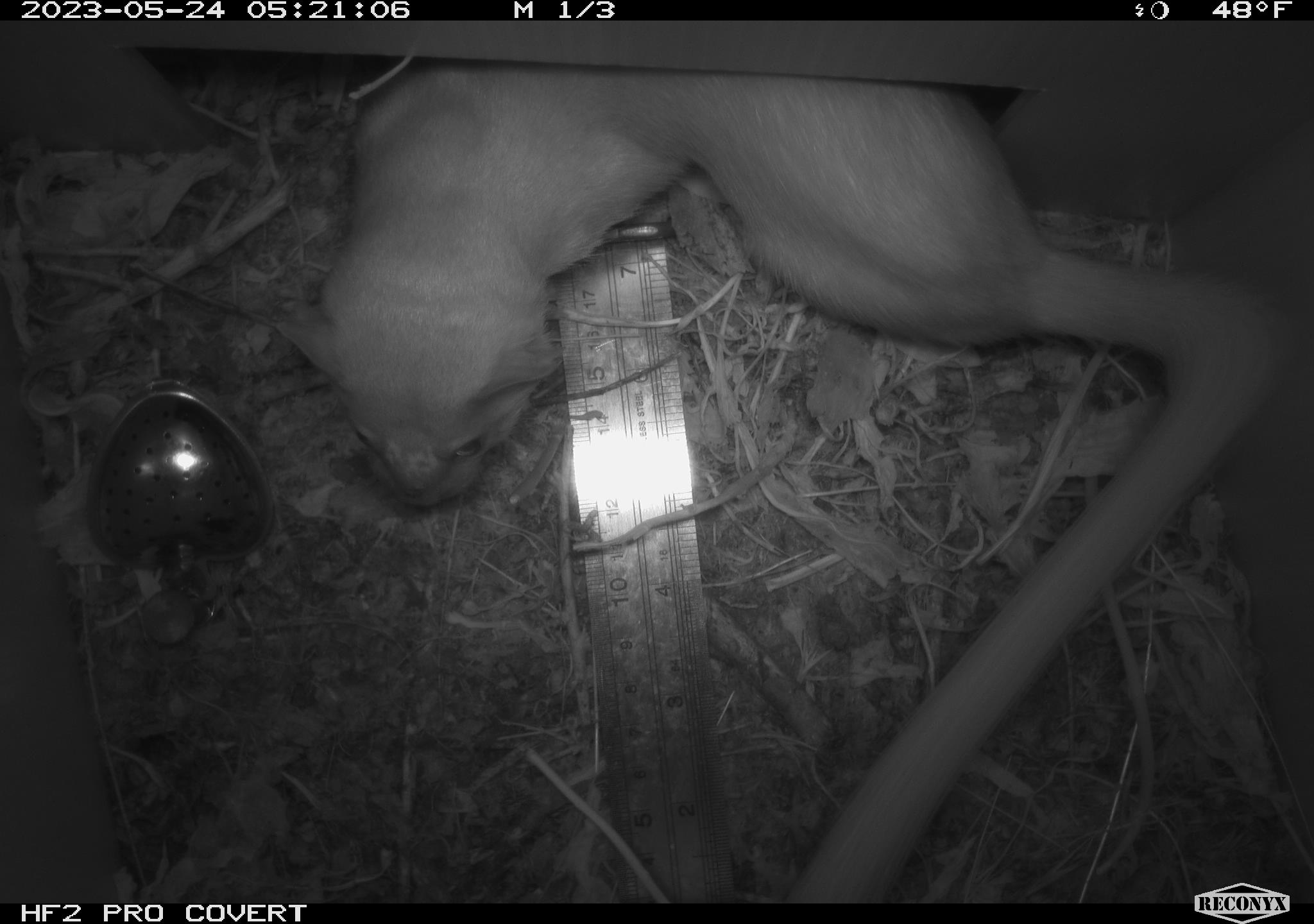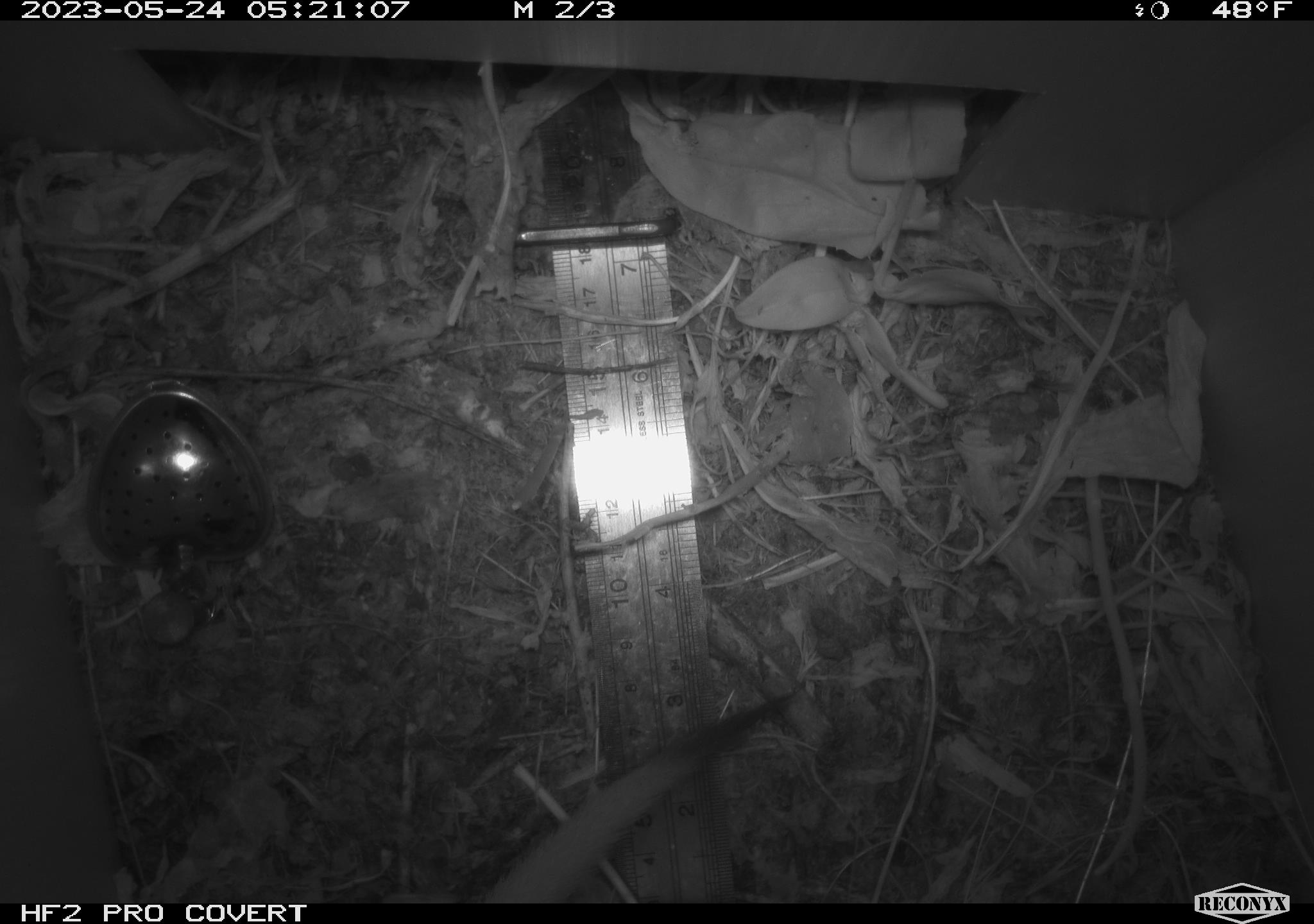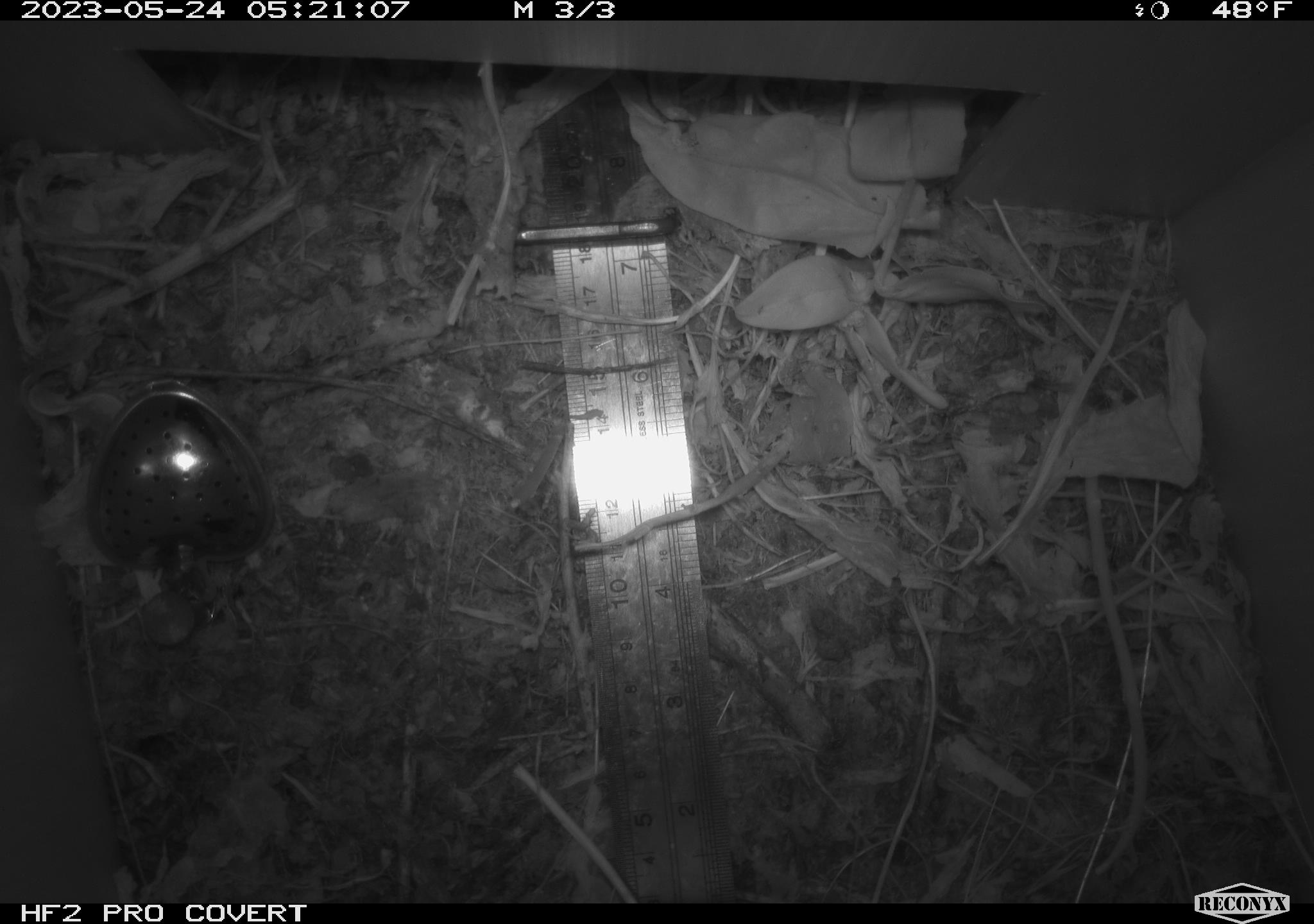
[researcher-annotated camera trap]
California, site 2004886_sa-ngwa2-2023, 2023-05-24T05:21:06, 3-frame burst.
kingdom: Animalia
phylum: Chordata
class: Mammalia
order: Carnivora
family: Mustelidae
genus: Neogale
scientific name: Neogale frenata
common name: long-tailed weasel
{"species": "long-tailed weasel (Neogale frenata)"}